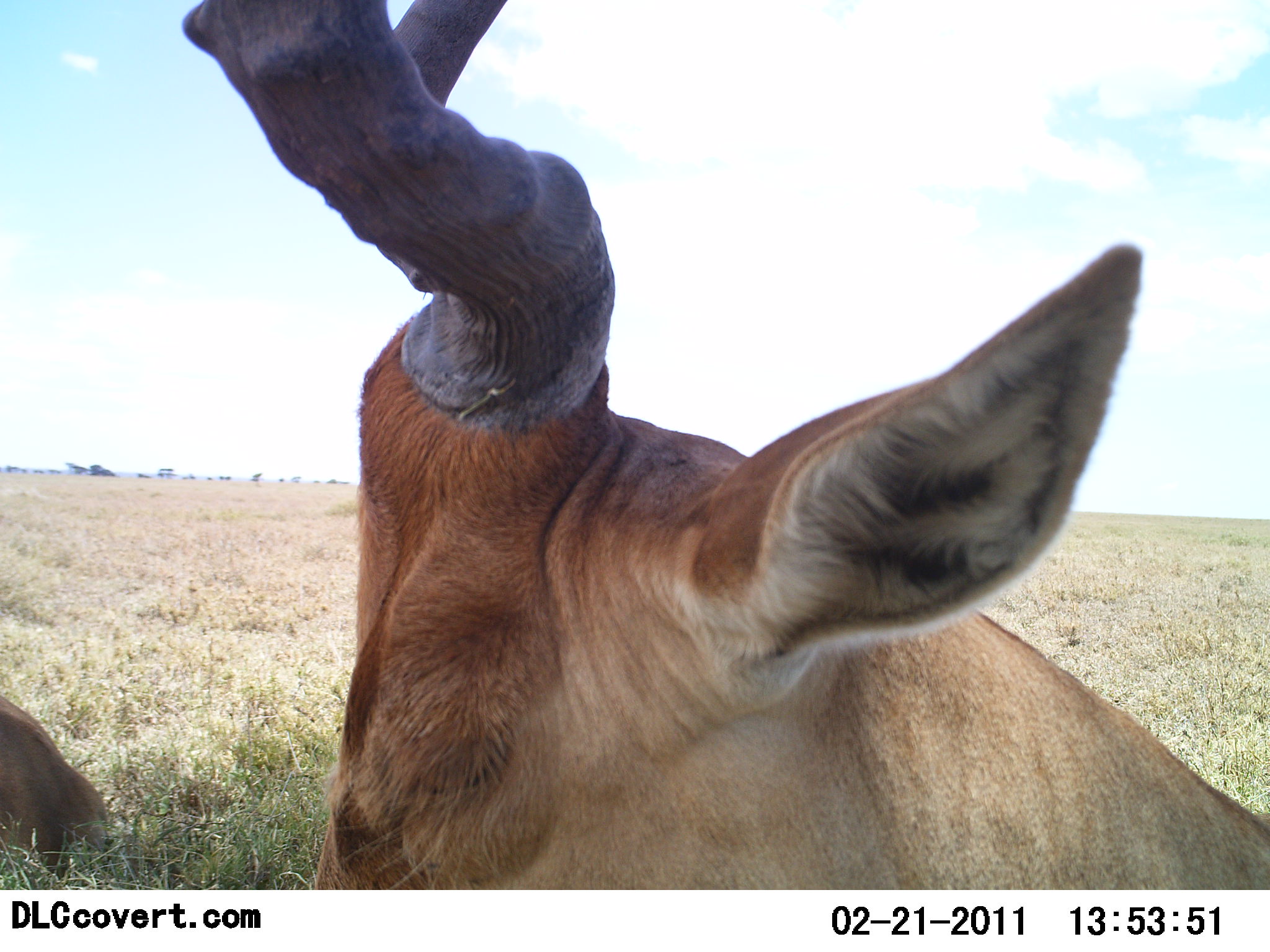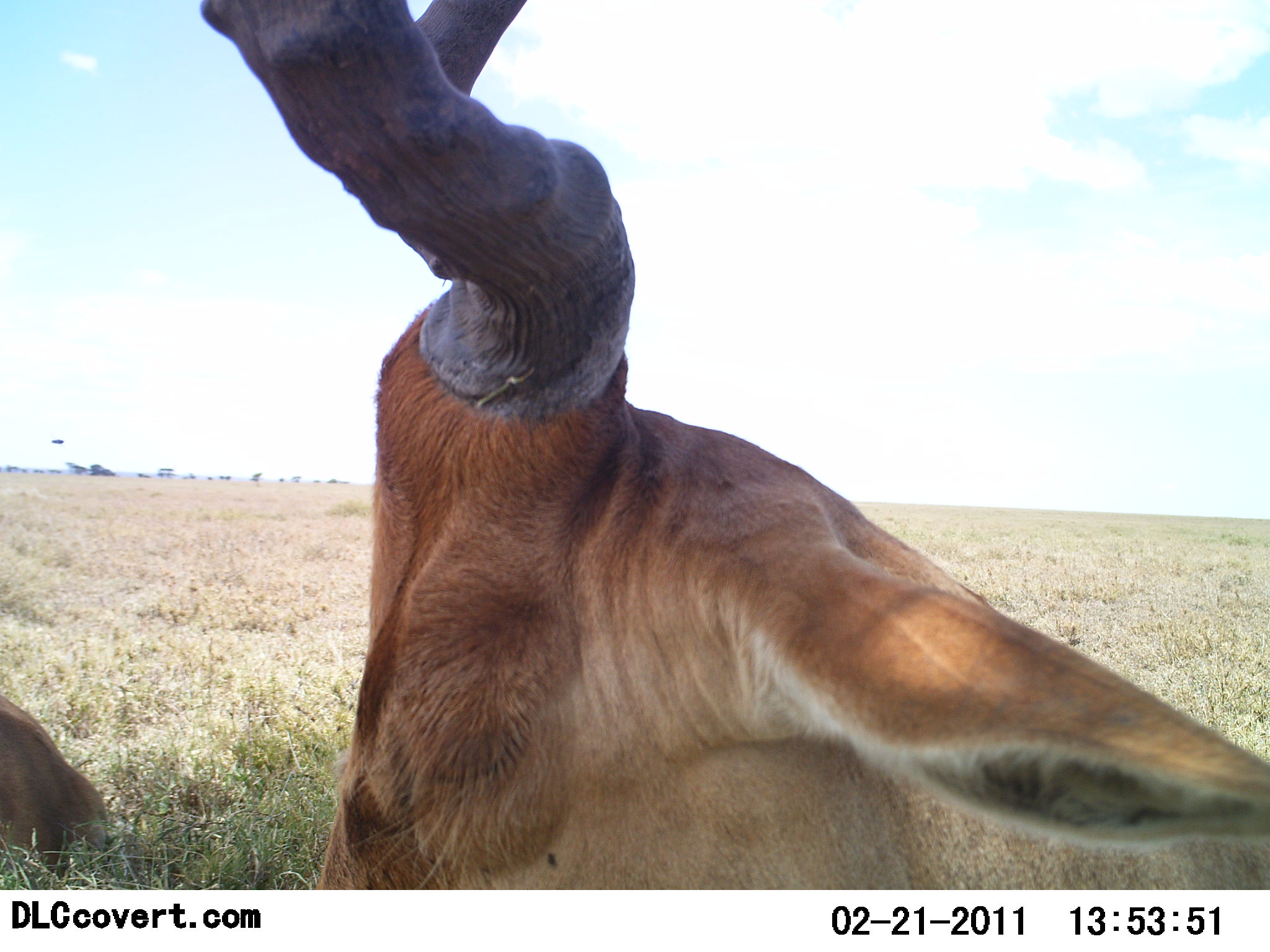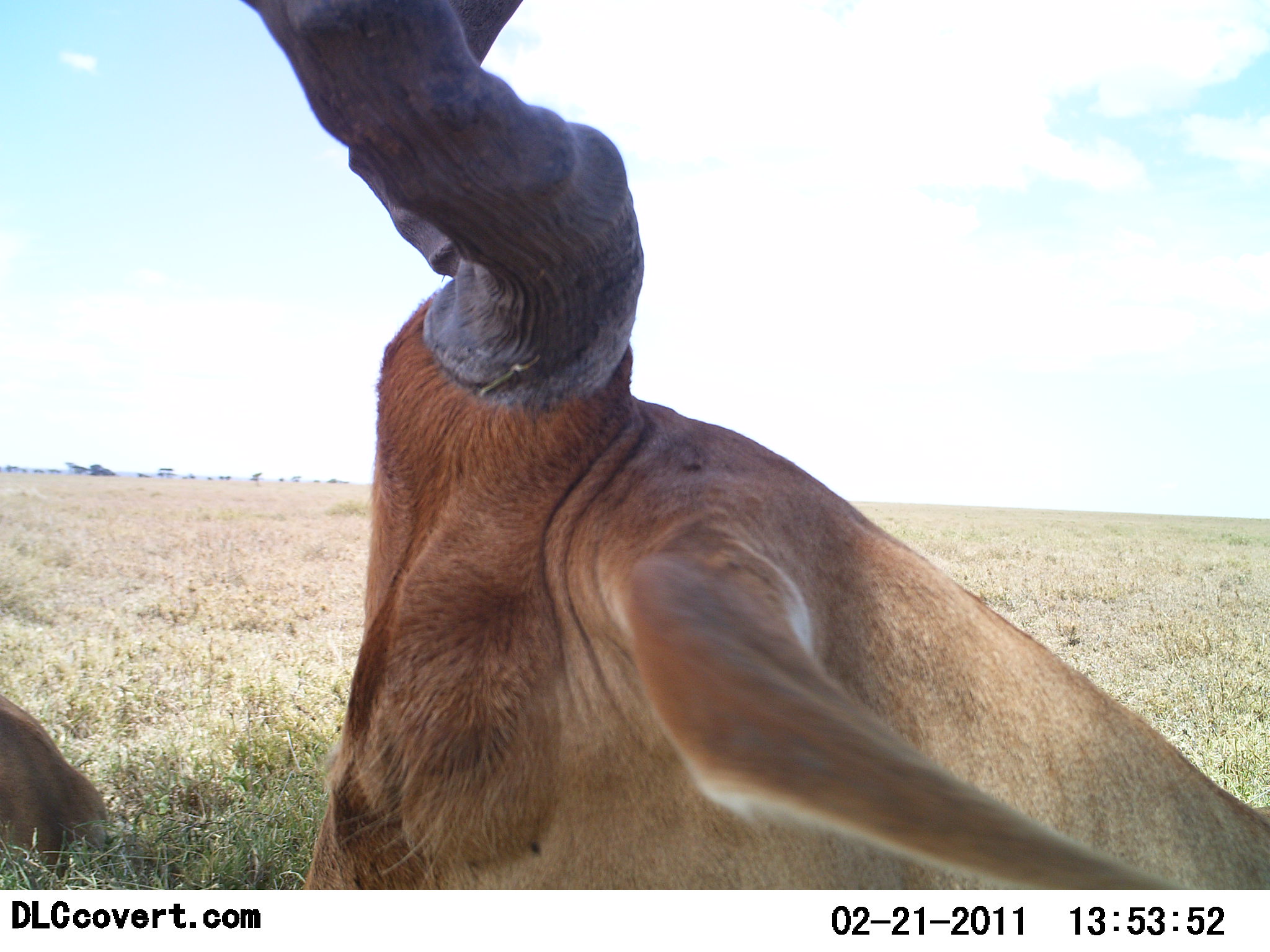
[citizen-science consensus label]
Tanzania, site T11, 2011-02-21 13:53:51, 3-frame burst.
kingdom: Animalia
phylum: Chordata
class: Mammalia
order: Artiodactyla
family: Bovidae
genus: Alcelaphus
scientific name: Alcelaphus buselaphus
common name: hartebeest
Hartebeest (Alcelaphus buselaphus), count 2. Behavior (volunteer vote fractions): standing 29%, resting 64%, moving 14%, interacting 0%. Young present (vote fraction): 0%. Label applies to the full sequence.